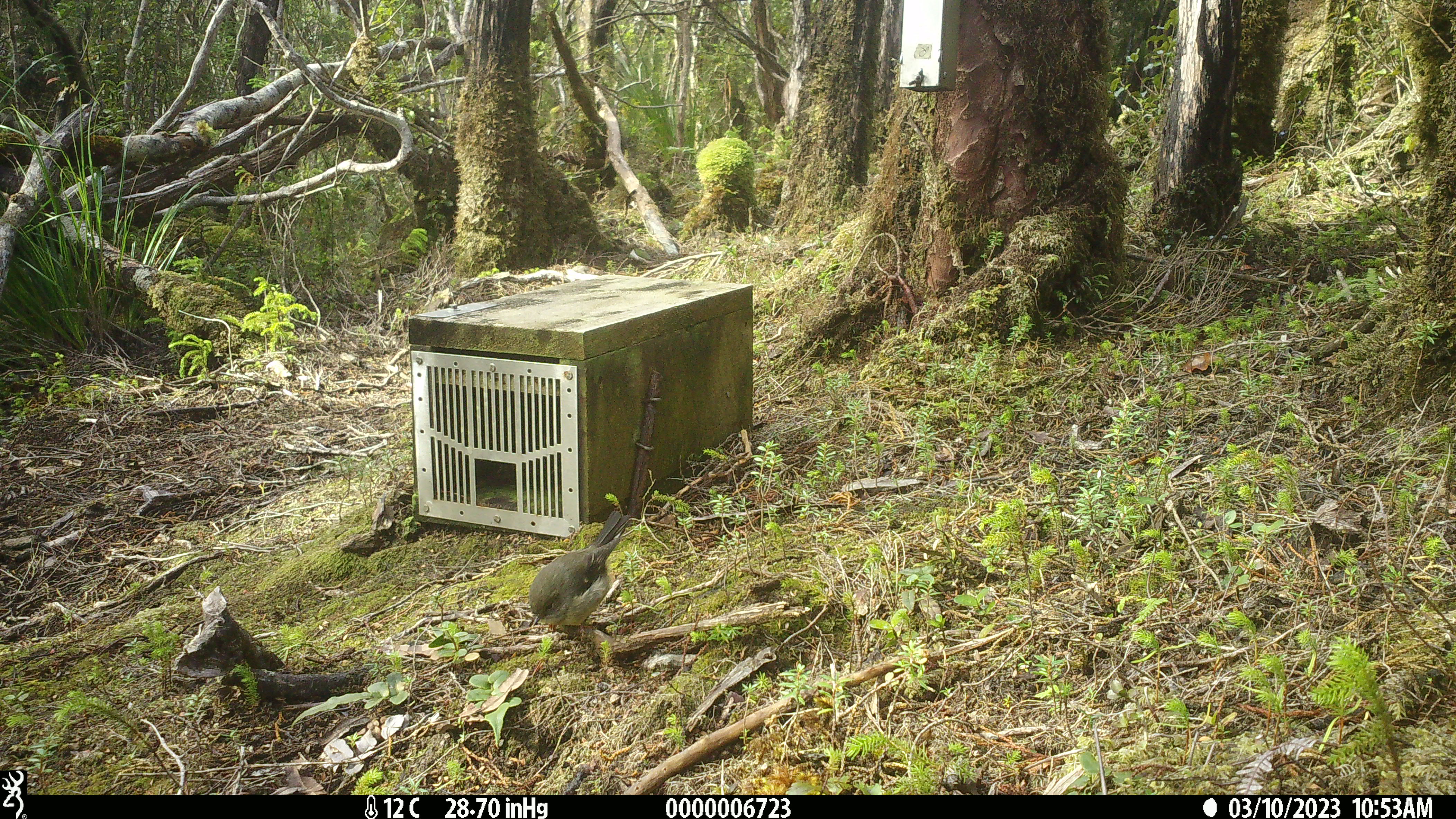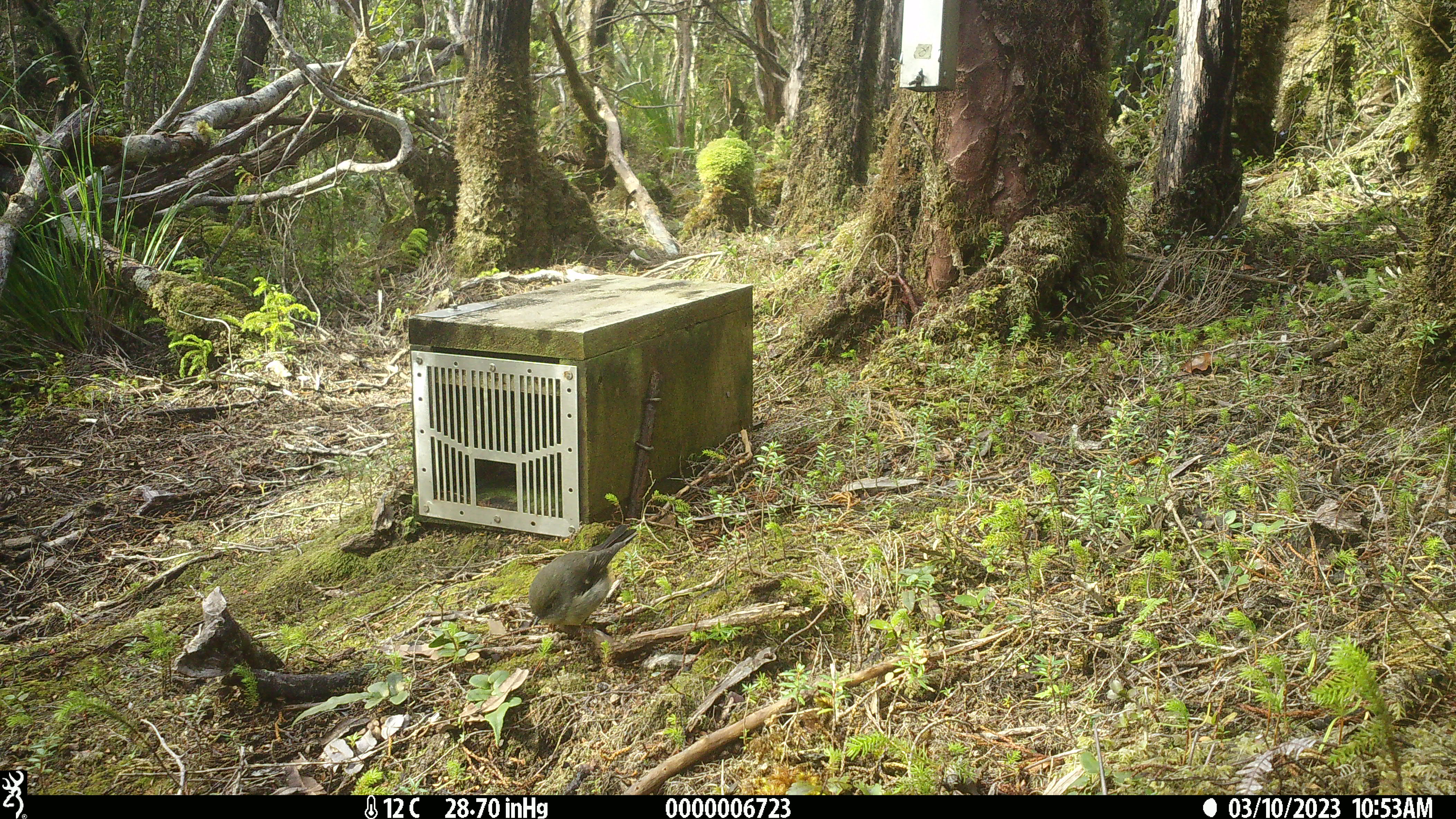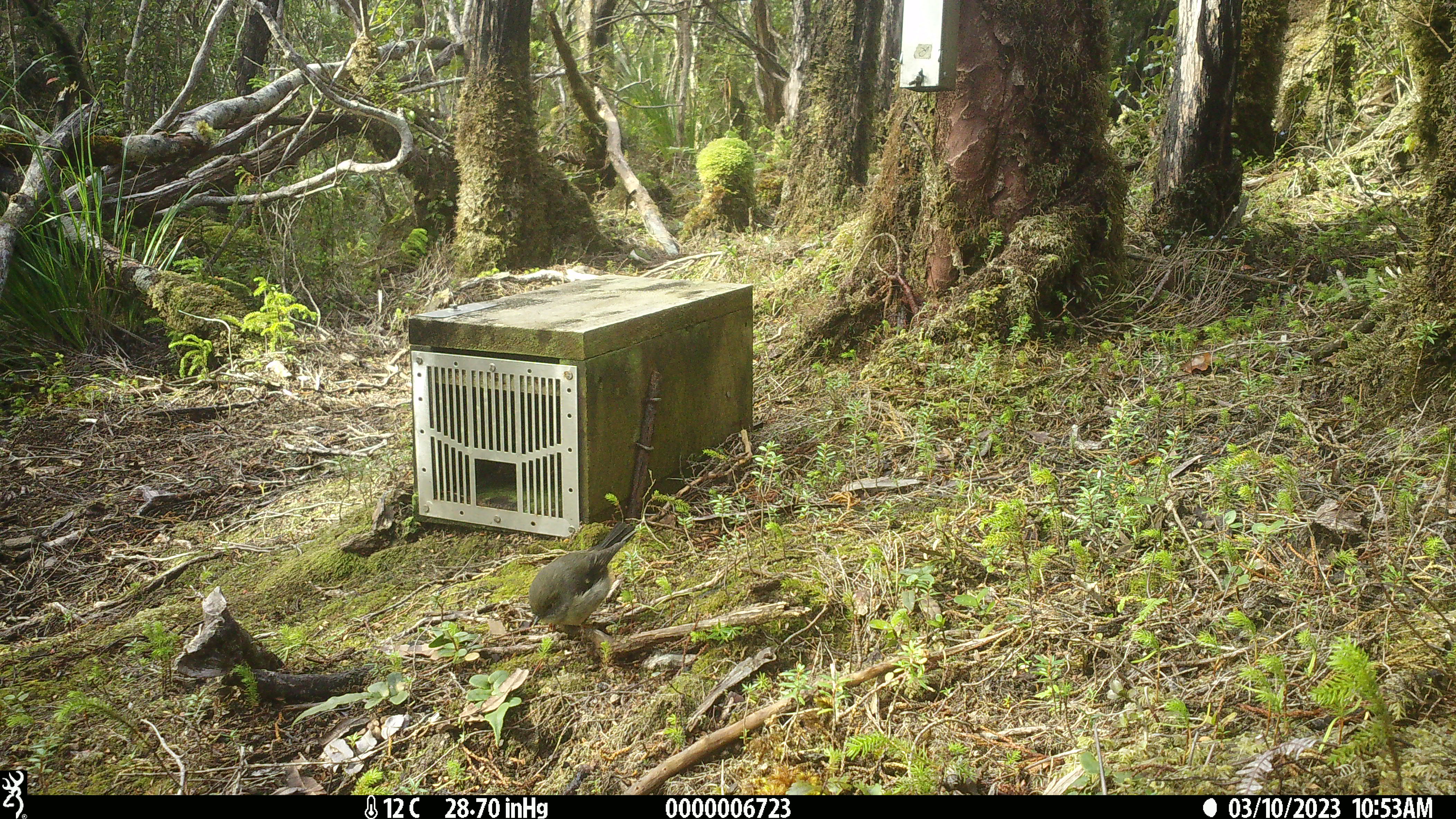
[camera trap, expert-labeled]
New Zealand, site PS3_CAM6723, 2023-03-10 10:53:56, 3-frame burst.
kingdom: Animalia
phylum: Chordata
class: Aves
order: Passeriformes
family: Petroicidae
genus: Petroica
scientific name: Petroica macrocephala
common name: tomtit